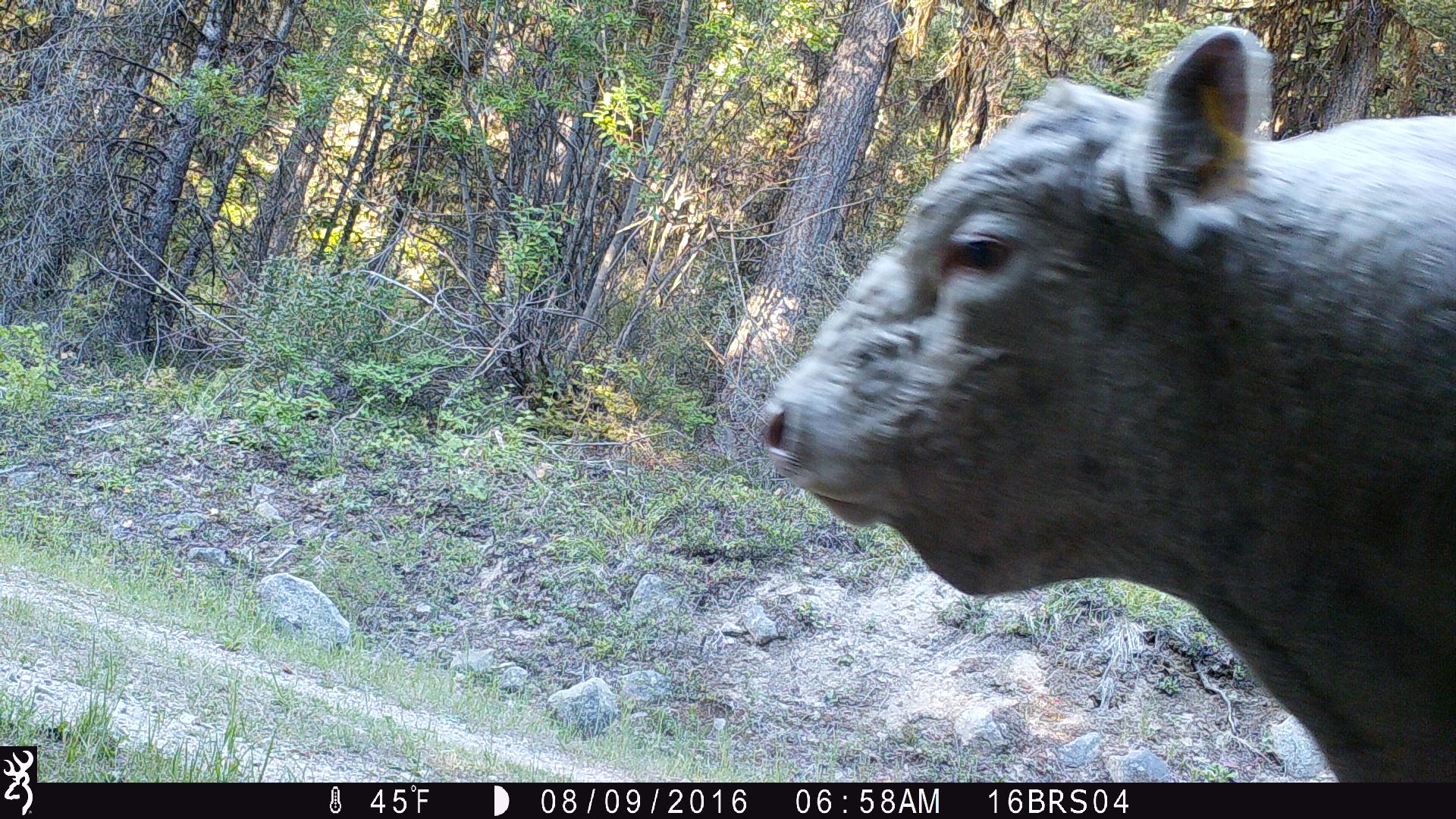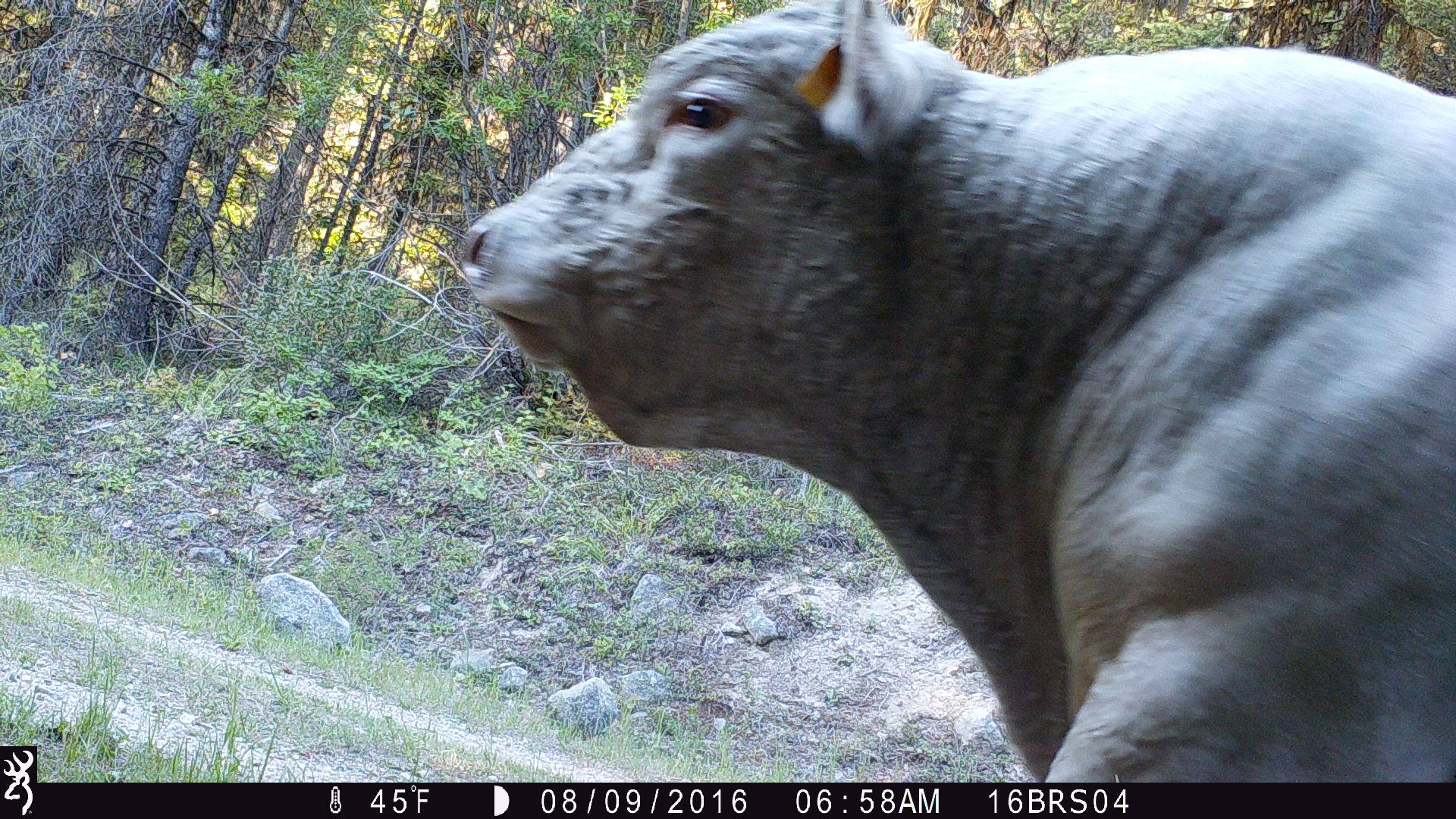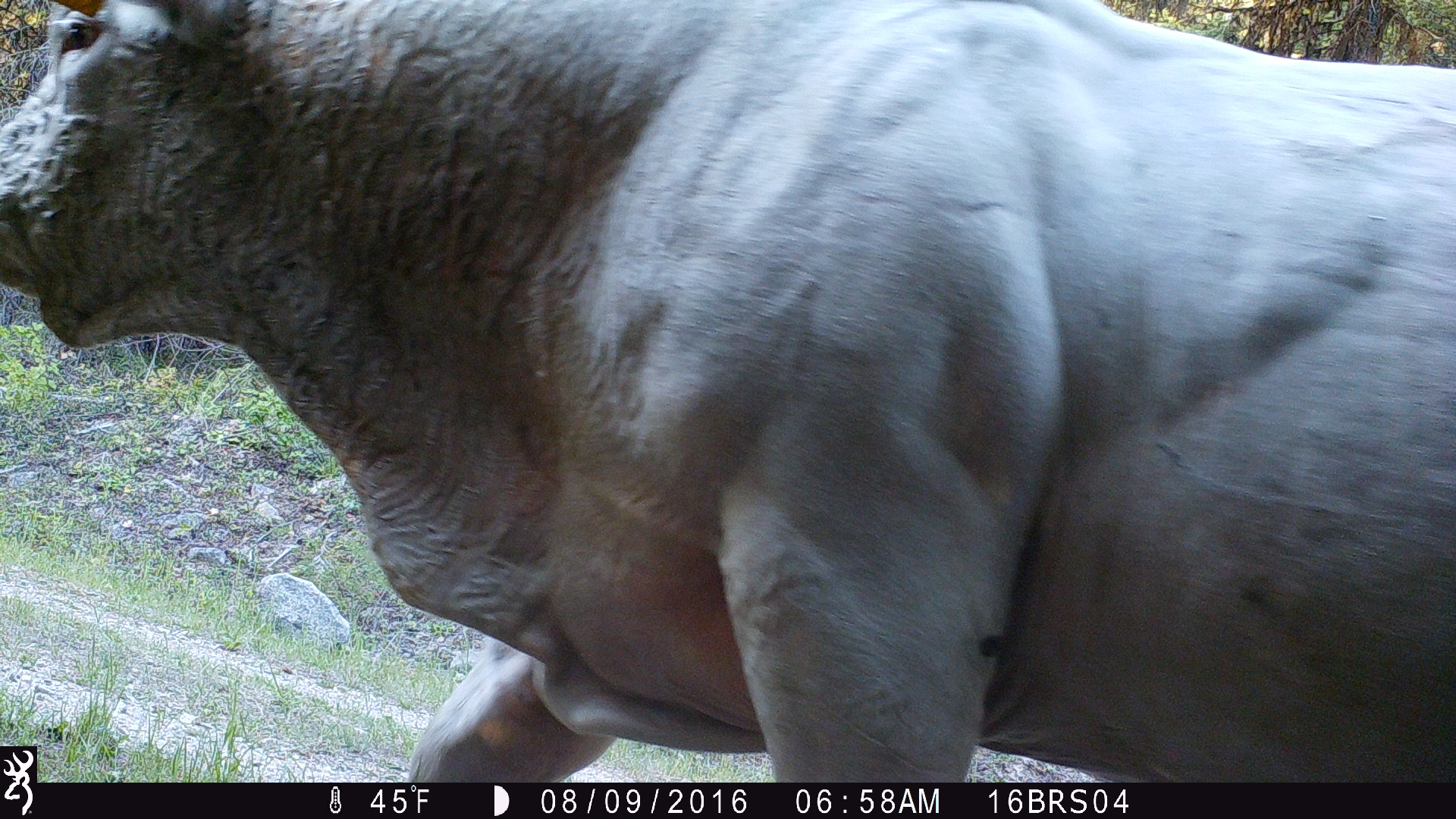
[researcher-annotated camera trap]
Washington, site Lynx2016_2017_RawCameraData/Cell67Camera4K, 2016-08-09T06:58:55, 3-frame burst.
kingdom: Animalia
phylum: Chordata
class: Mammalia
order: Artiodactyla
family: Bovidae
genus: Bos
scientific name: Bos taurus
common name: domestic cattle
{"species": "domestic cattle (Bos taurus)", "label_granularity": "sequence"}